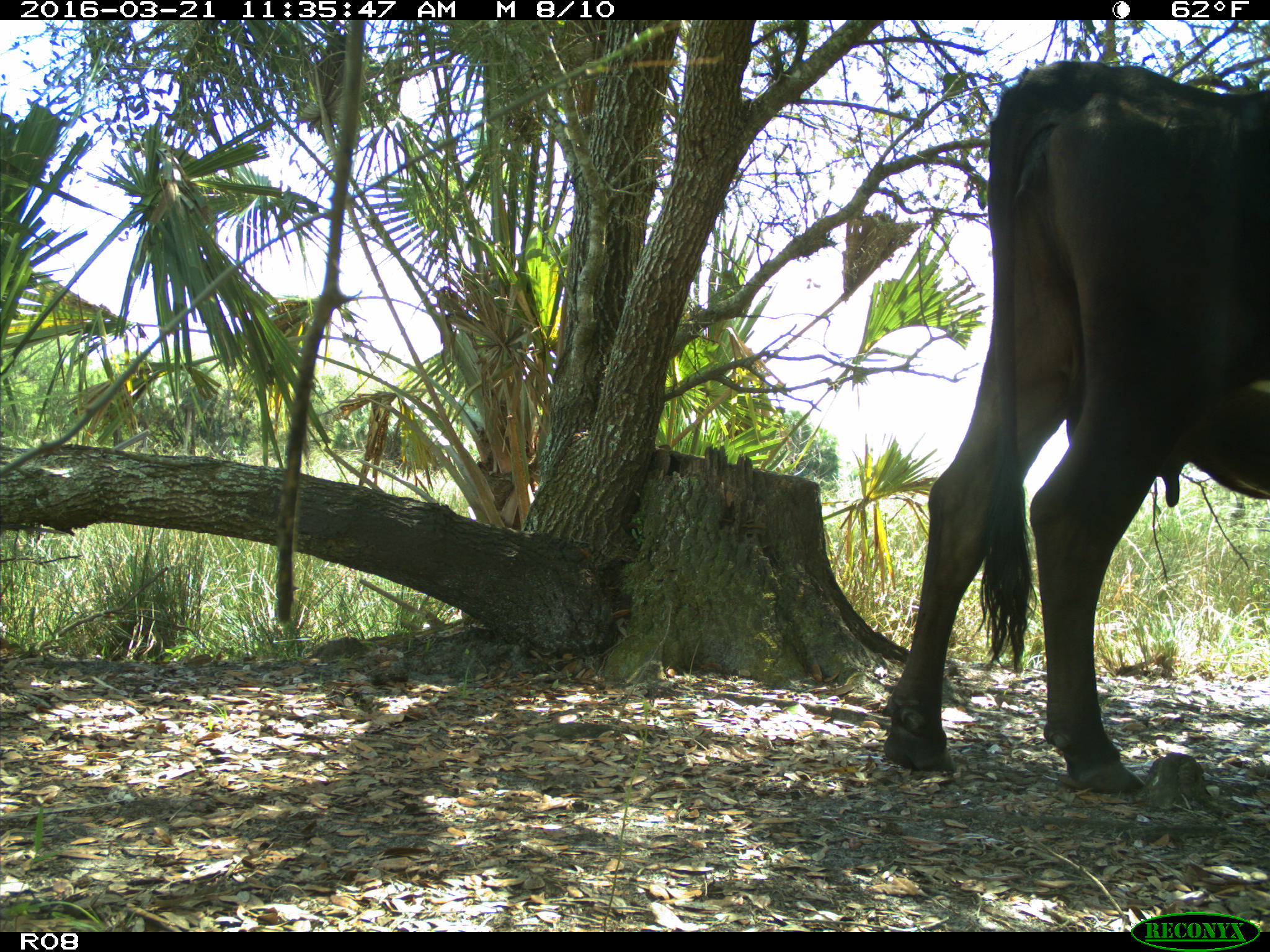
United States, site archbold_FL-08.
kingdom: Animalia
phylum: Chordata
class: Mammalia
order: Artiodactyla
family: Bovidae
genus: Bos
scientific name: Bos taurus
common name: domestic cow